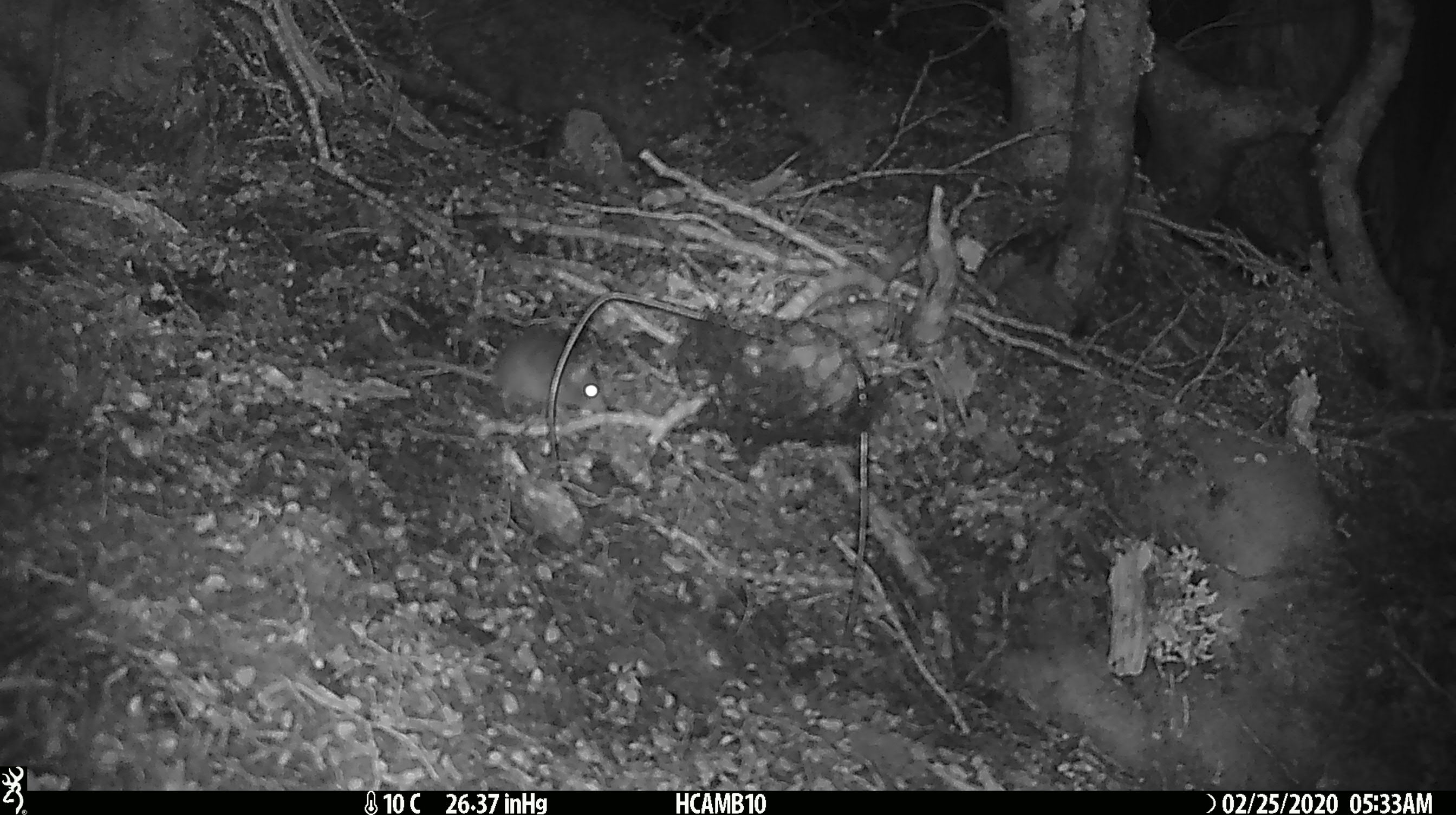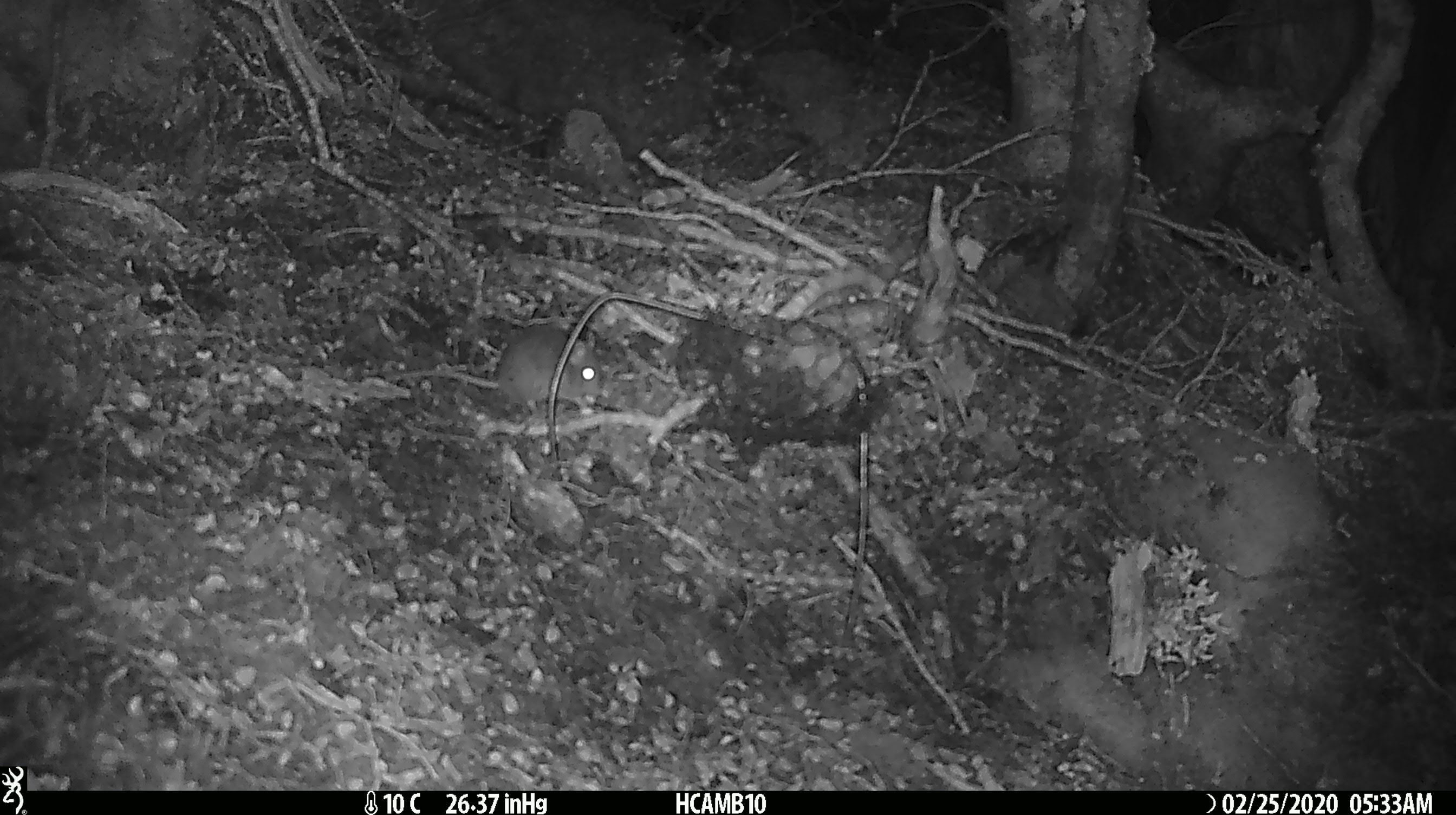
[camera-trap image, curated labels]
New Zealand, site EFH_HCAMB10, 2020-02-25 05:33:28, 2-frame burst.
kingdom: Animalia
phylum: Chordata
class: Mammalia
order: Rodentia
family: Muridae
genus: Mus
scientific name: Mus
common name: mouse